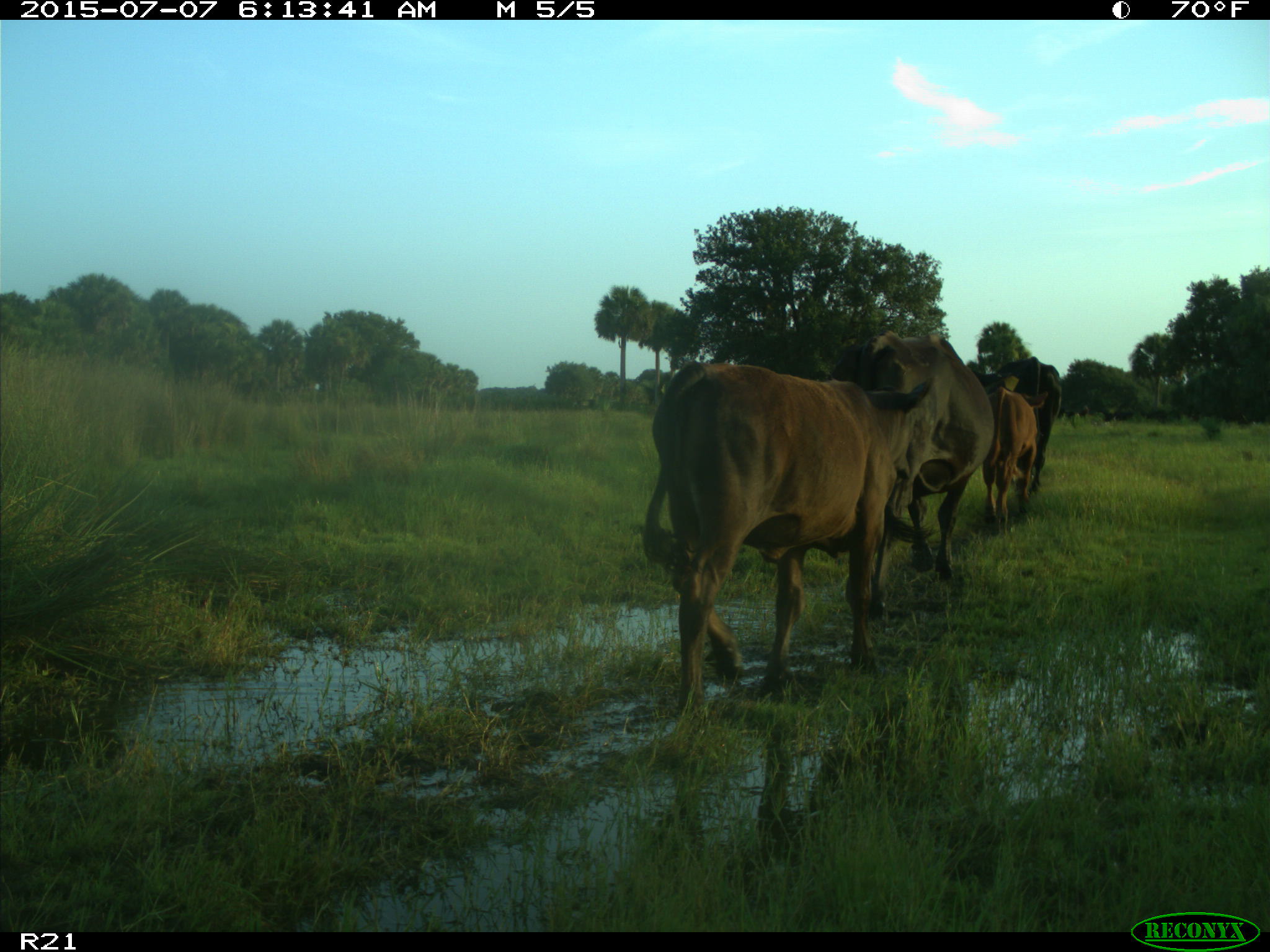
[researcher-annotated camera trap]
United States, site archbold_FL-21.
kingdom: Animalia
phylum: Chordata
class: Mammalia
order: Artiodactyla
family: Bovidae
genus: Bos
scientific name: Bos taurus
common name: domestic cow